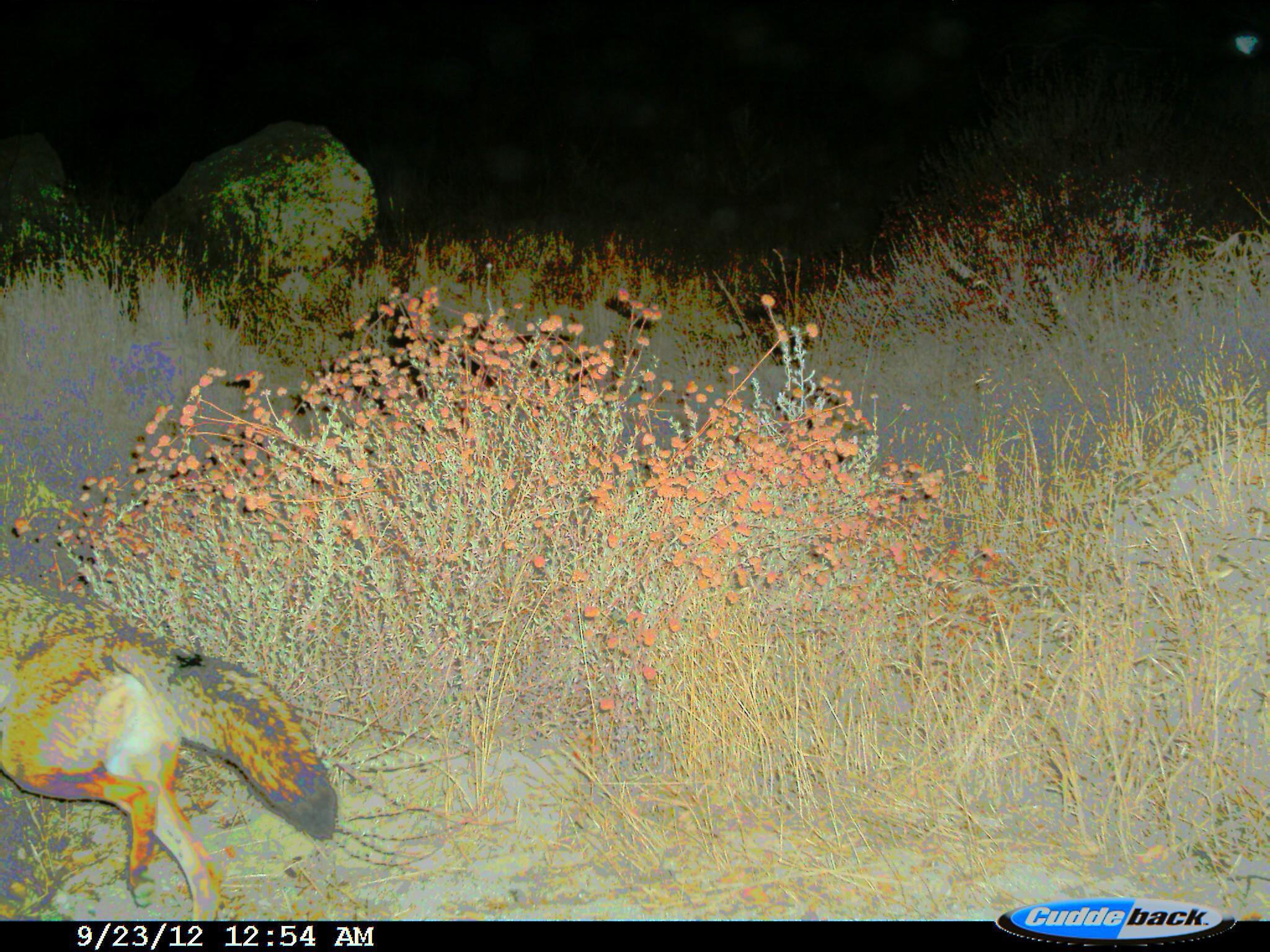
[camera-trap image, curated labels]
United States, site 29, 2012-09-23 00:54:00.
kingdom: Animalia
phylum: Chordata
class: Mammalia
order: Carnivora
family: Canidae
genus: Canis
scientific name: Canis latrans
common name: coyote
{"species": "coyote (Canis latrans)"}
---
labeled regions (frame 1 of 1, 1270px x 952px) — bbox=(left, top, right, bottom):
coyote: bbox=(0, 576, 335, 921)